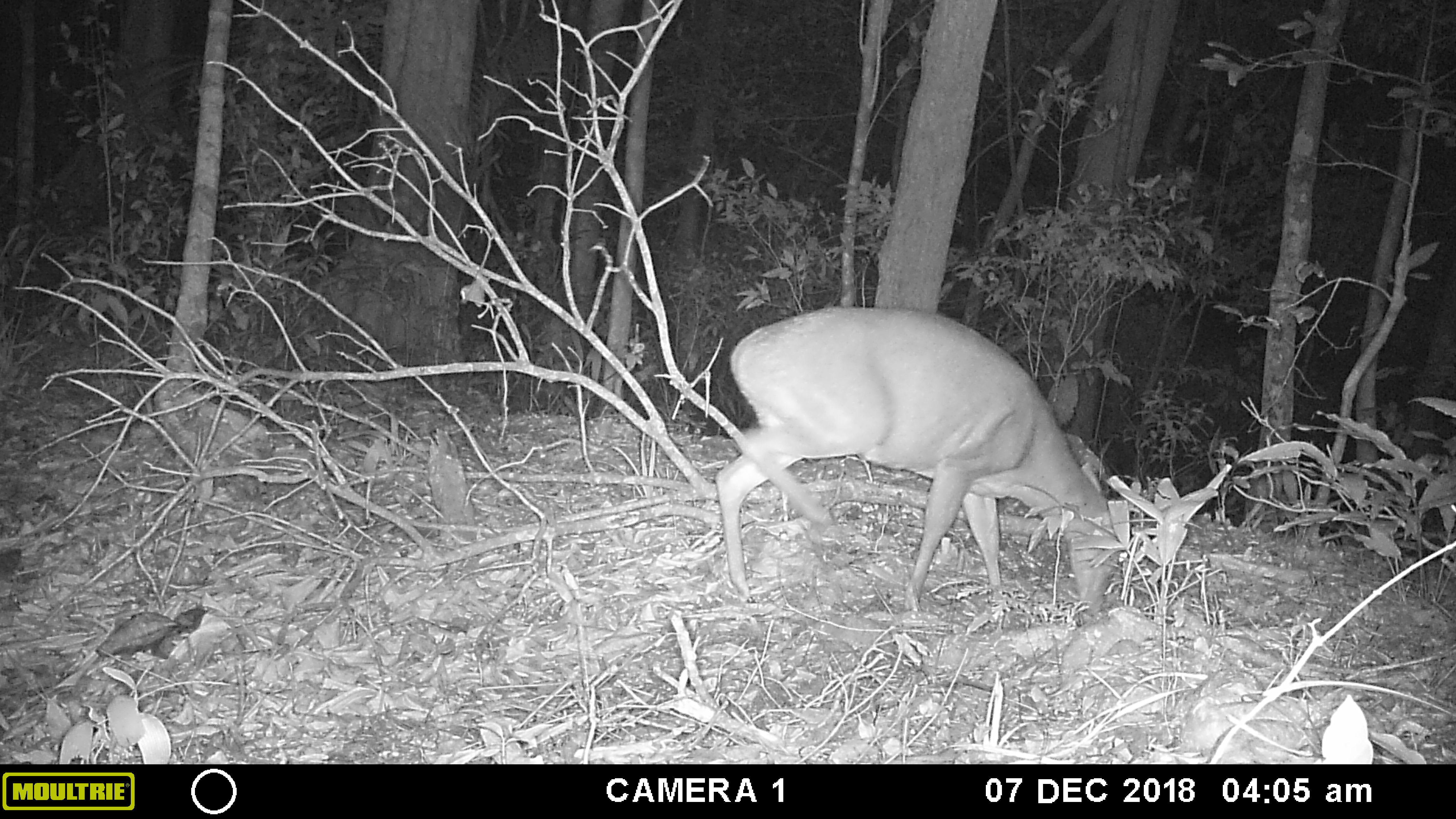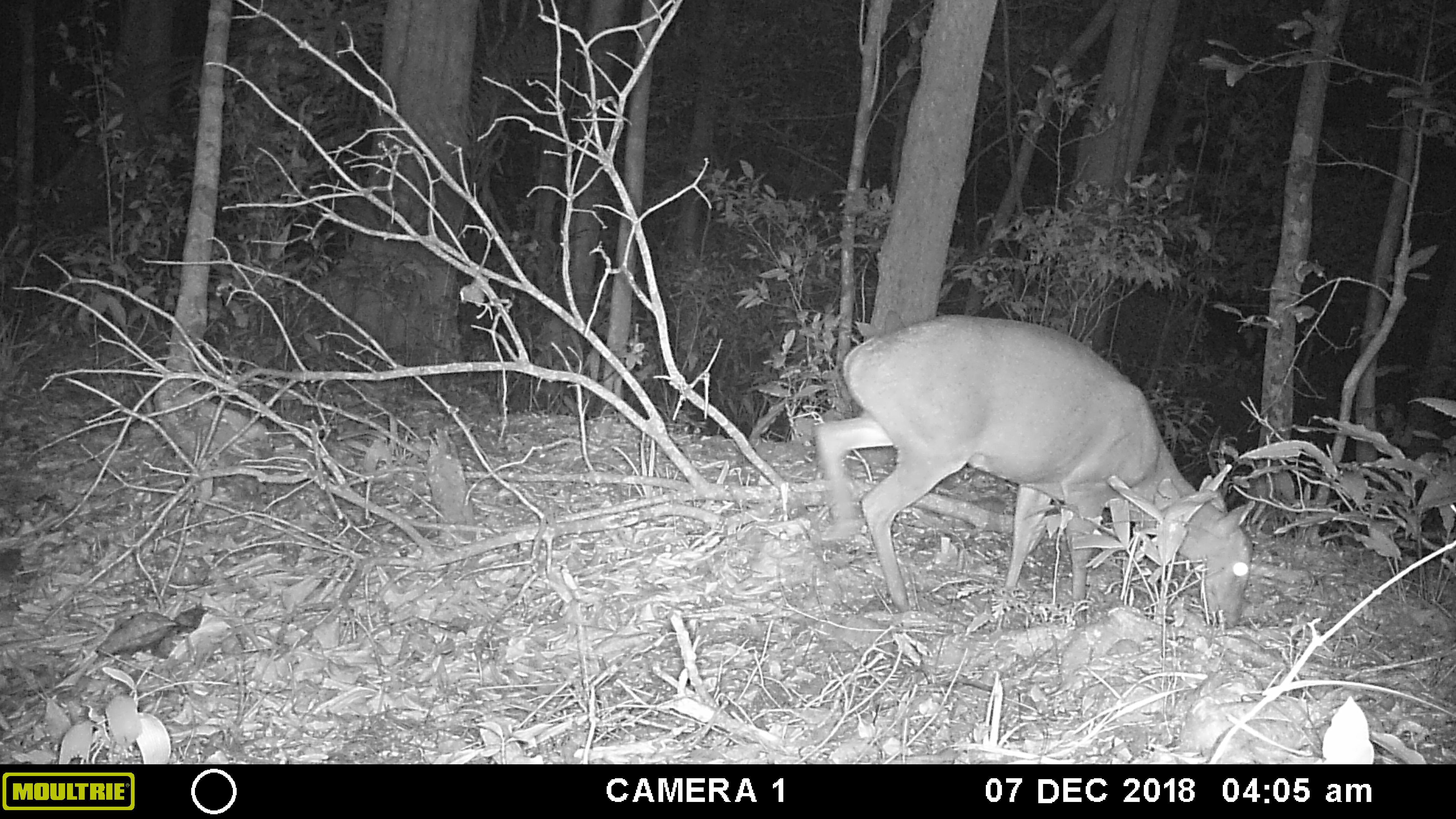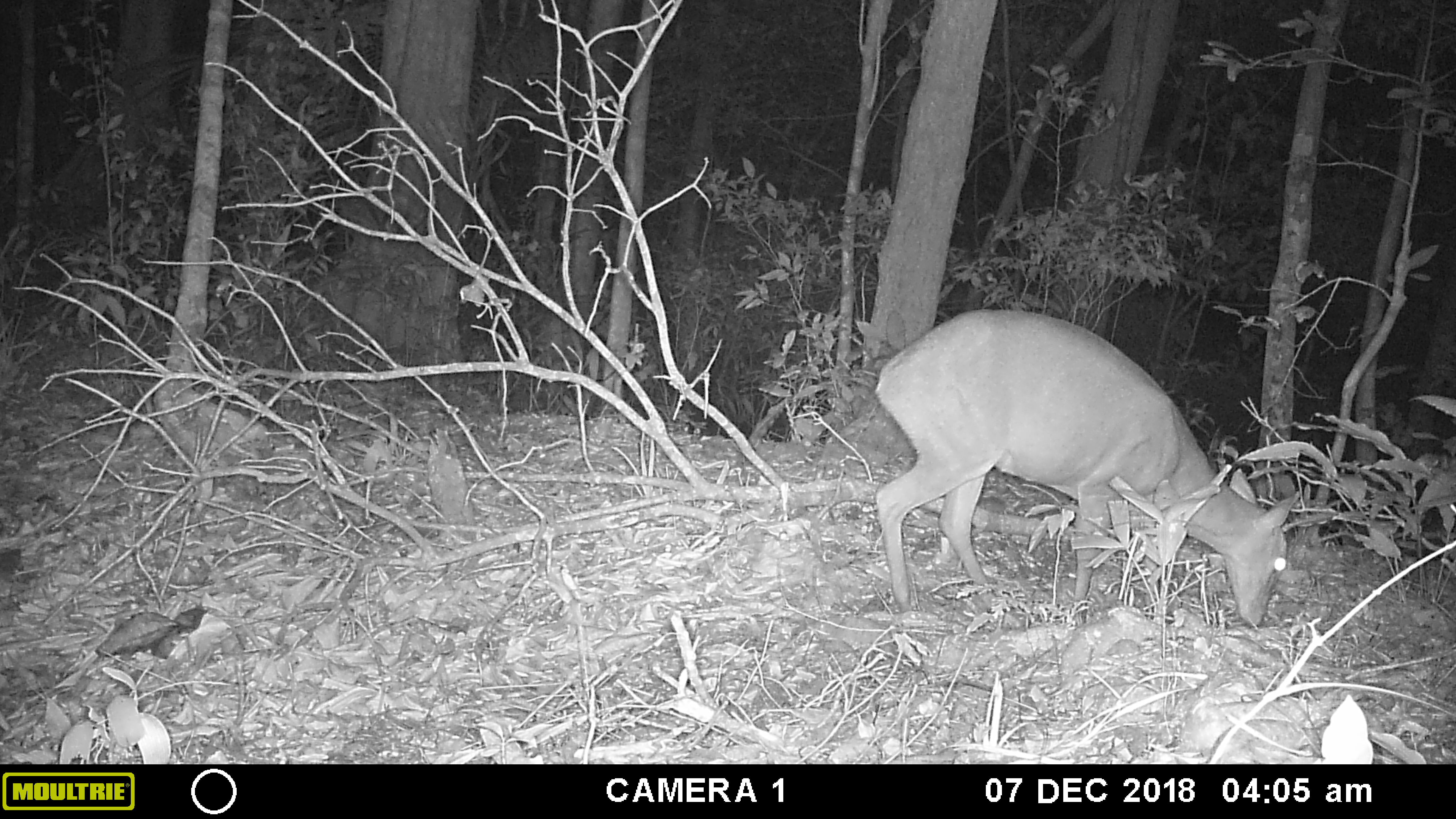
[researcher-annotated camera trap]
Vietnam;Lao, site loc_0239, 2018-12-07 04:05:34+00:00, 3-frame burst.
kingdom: Animalia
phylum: Chordata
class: Mammalia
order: Artiodactyla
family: Cervidae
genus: Muntiacus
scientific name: Muntiacus vuquangensis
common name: large-antlered muntjac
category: large antlered muntjac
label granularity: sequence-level